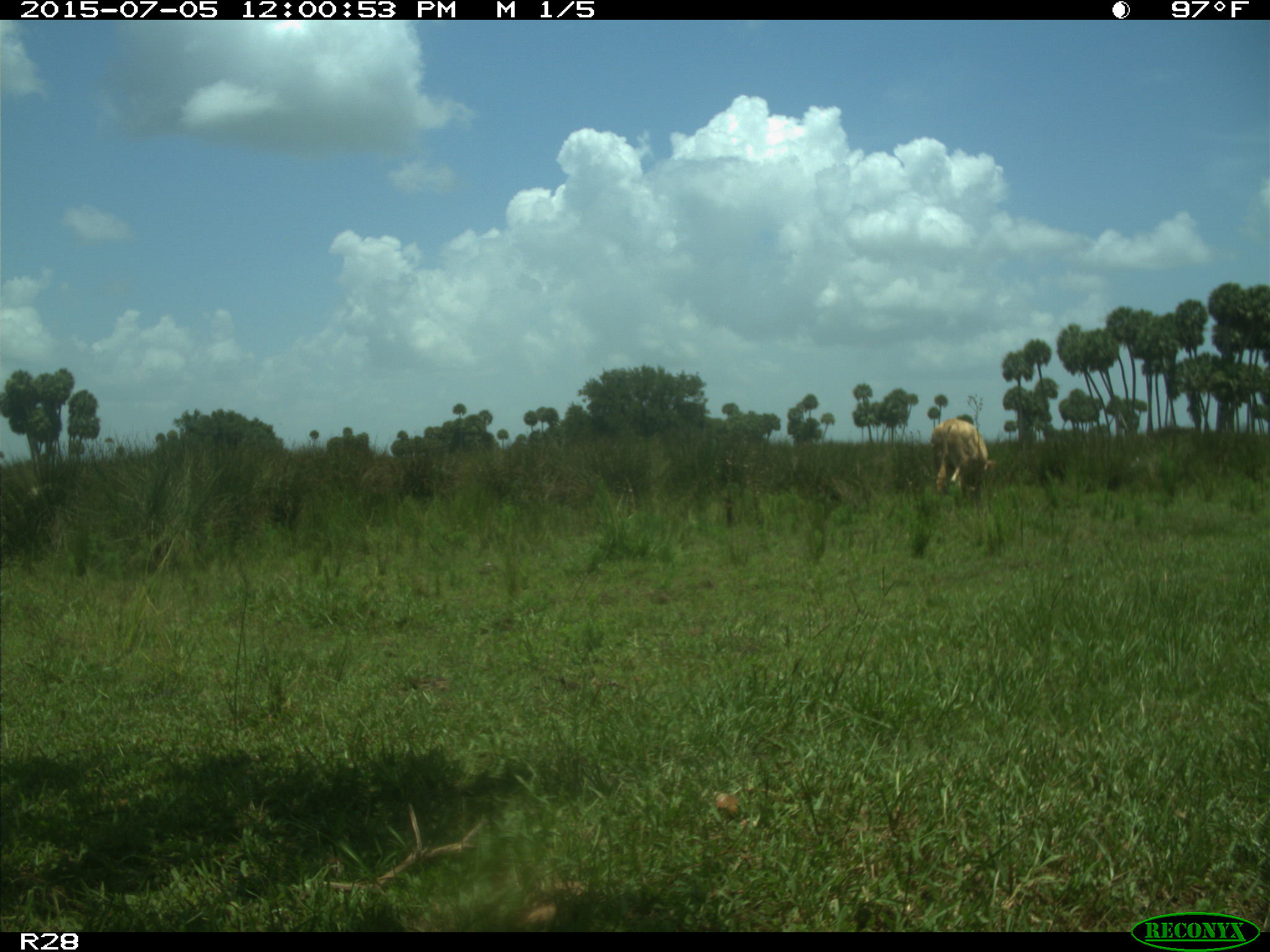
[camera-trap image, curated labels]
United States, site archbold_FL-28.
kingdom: Animalia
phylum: Chordata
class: Mammalia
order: Artiodactyla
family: Bovidae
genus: Bos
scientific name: Bos taurus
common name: domestic cow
Bos taurus (domestic cow).